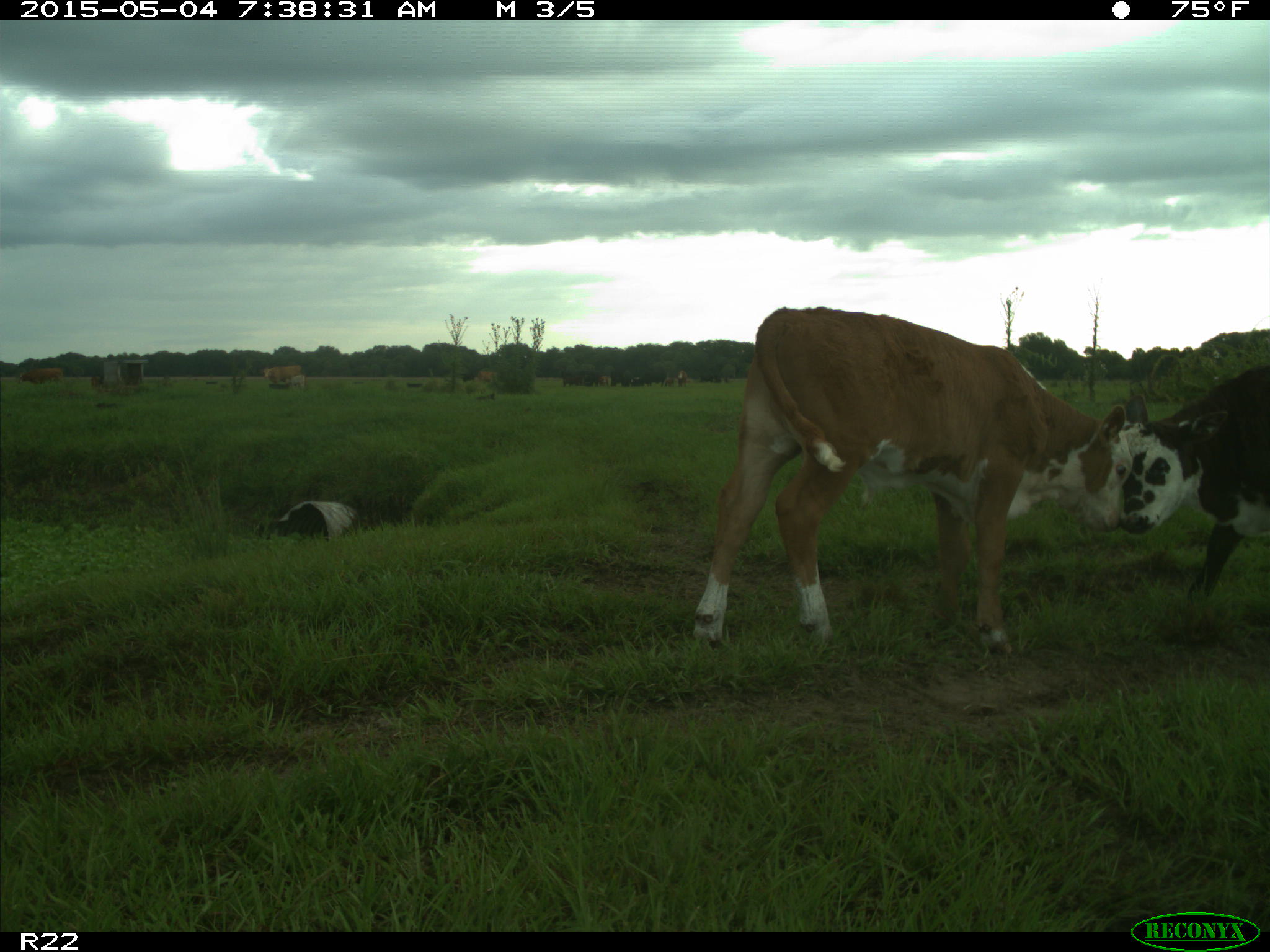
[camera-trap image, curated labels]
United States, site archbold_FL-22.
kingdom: Animalia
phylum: Chordata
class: Mammalia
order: Artiodactyla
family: Bovidae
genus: Bos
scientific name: Bos taurus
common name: domestic cow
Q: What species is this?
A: Bos taurus (domestic cow).